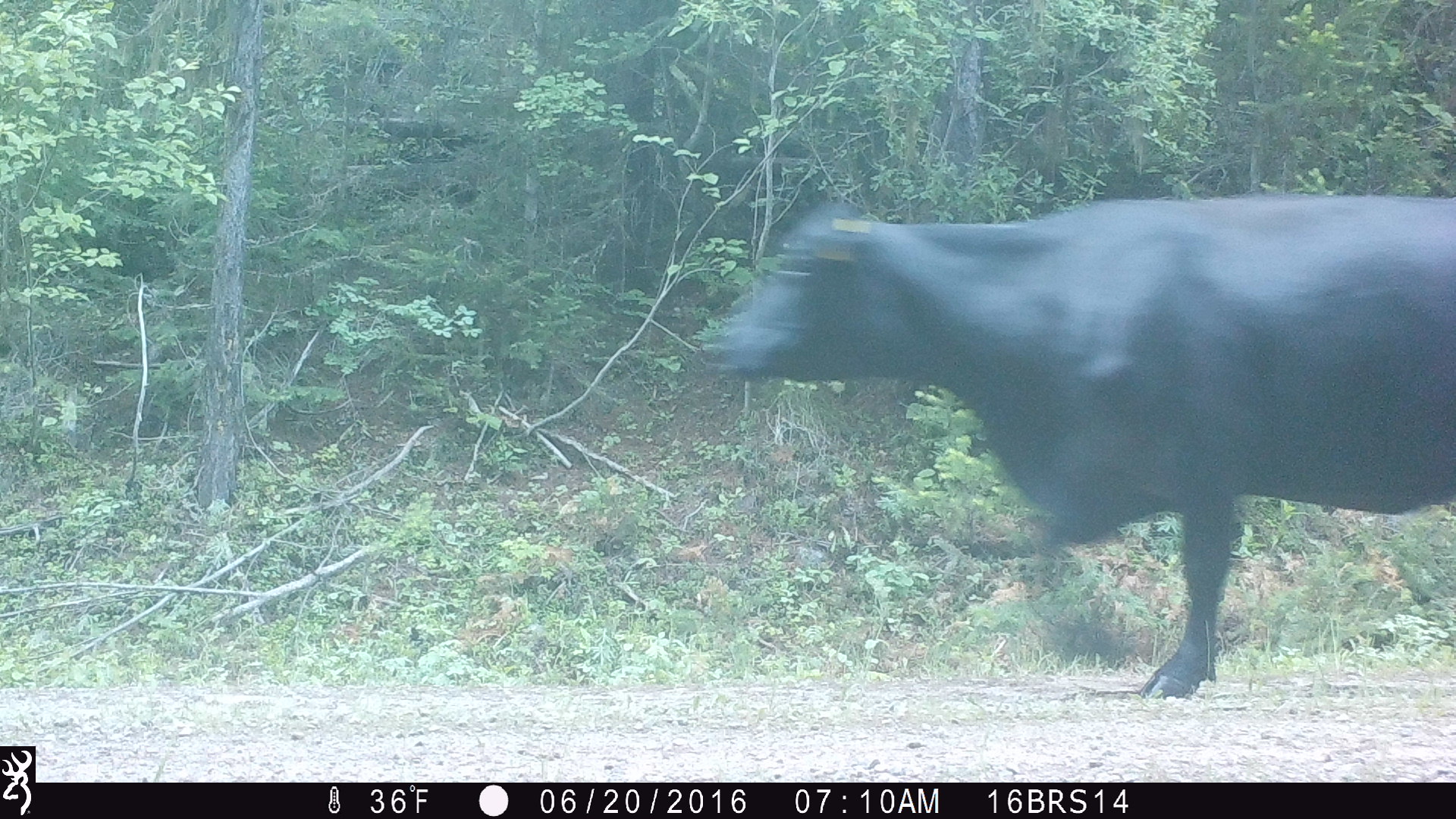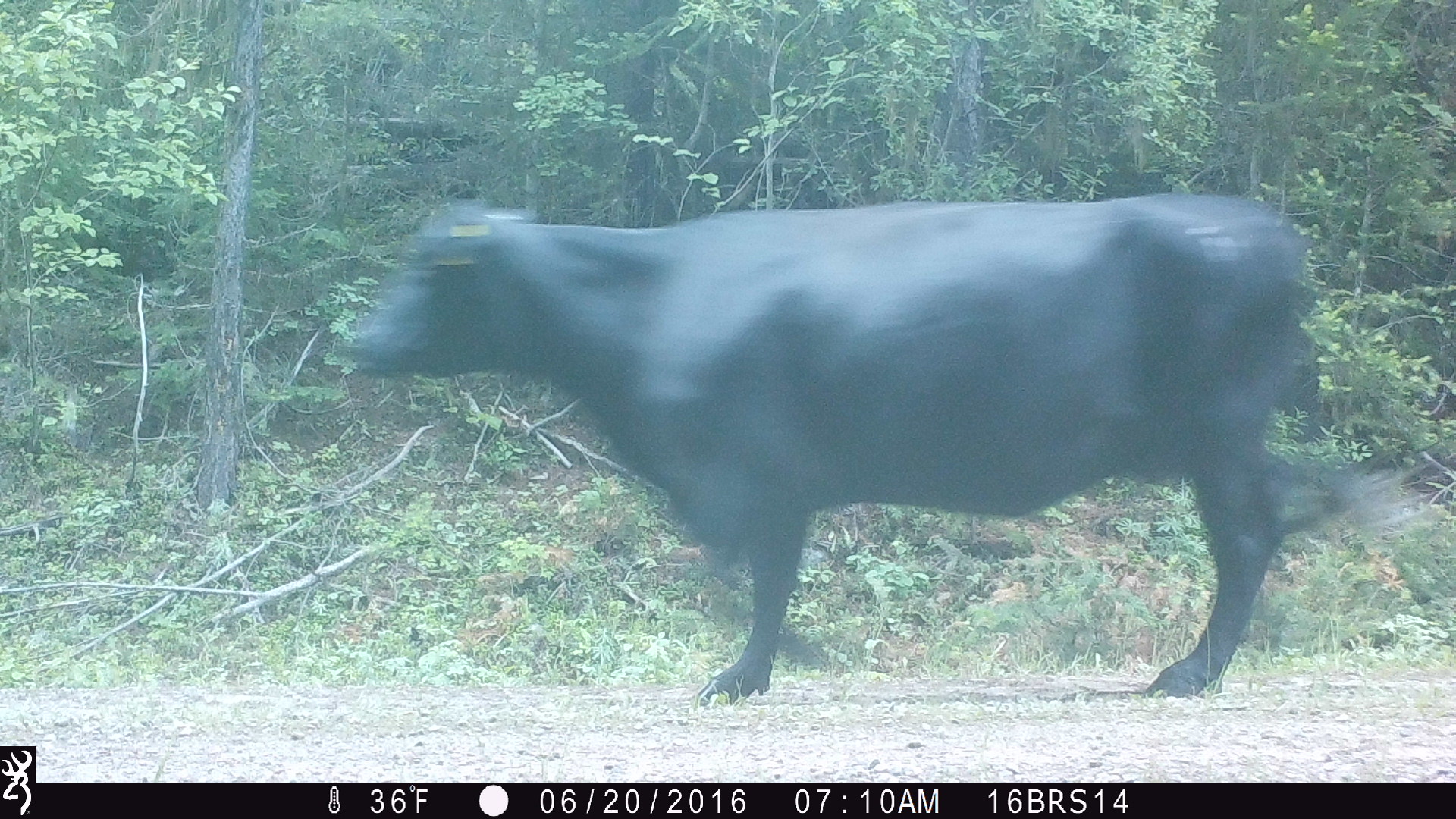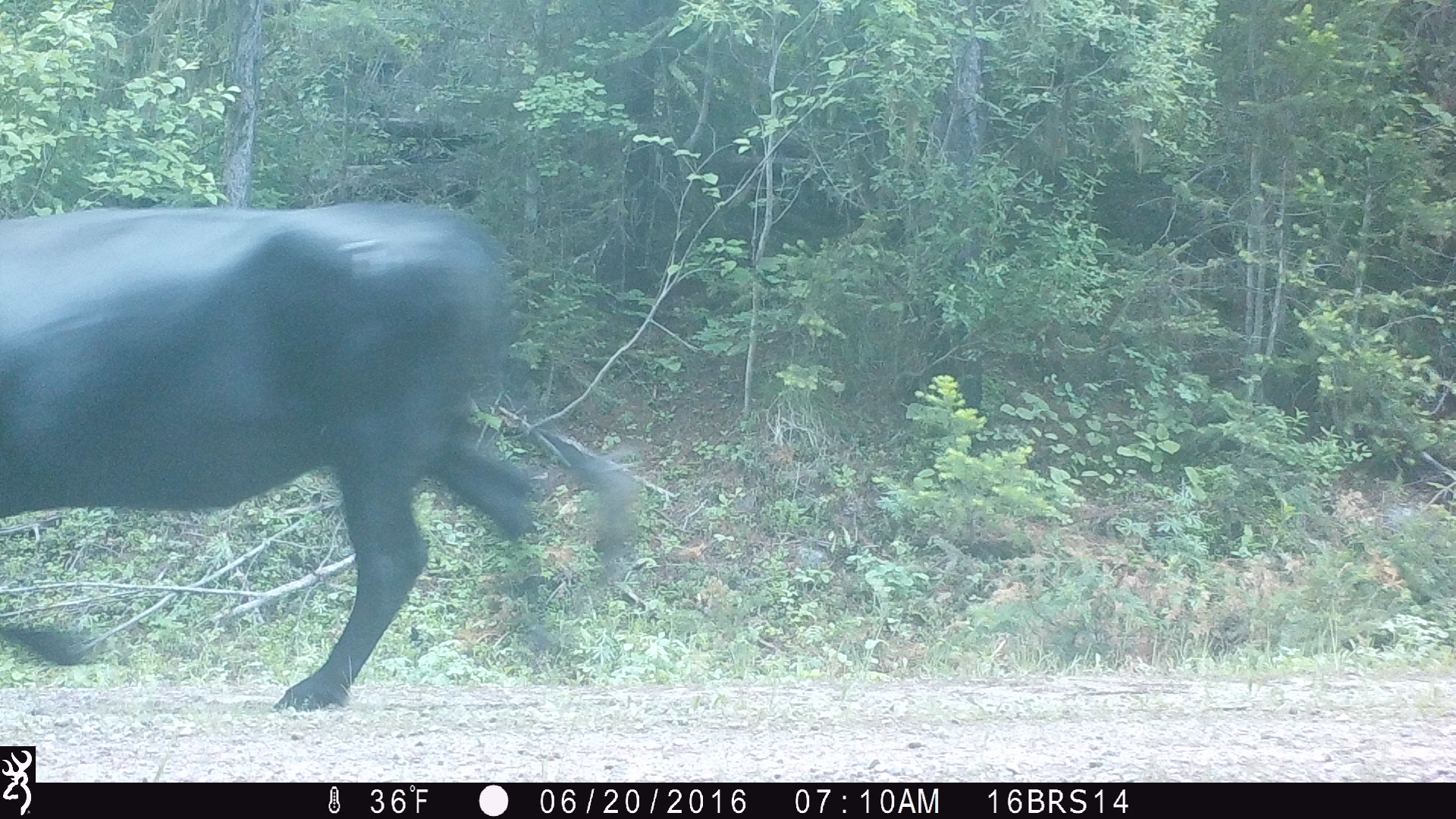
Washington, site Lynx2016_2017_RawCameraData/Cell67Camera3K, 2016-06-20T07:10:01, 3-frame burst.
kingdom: Animalia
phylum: Chordata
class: Mammalia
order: Artiodactyla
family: Bovidae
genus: Bos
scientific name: Bos taurus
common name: domestic cattle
Domestic cattle (Bos taurus). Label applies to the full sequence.